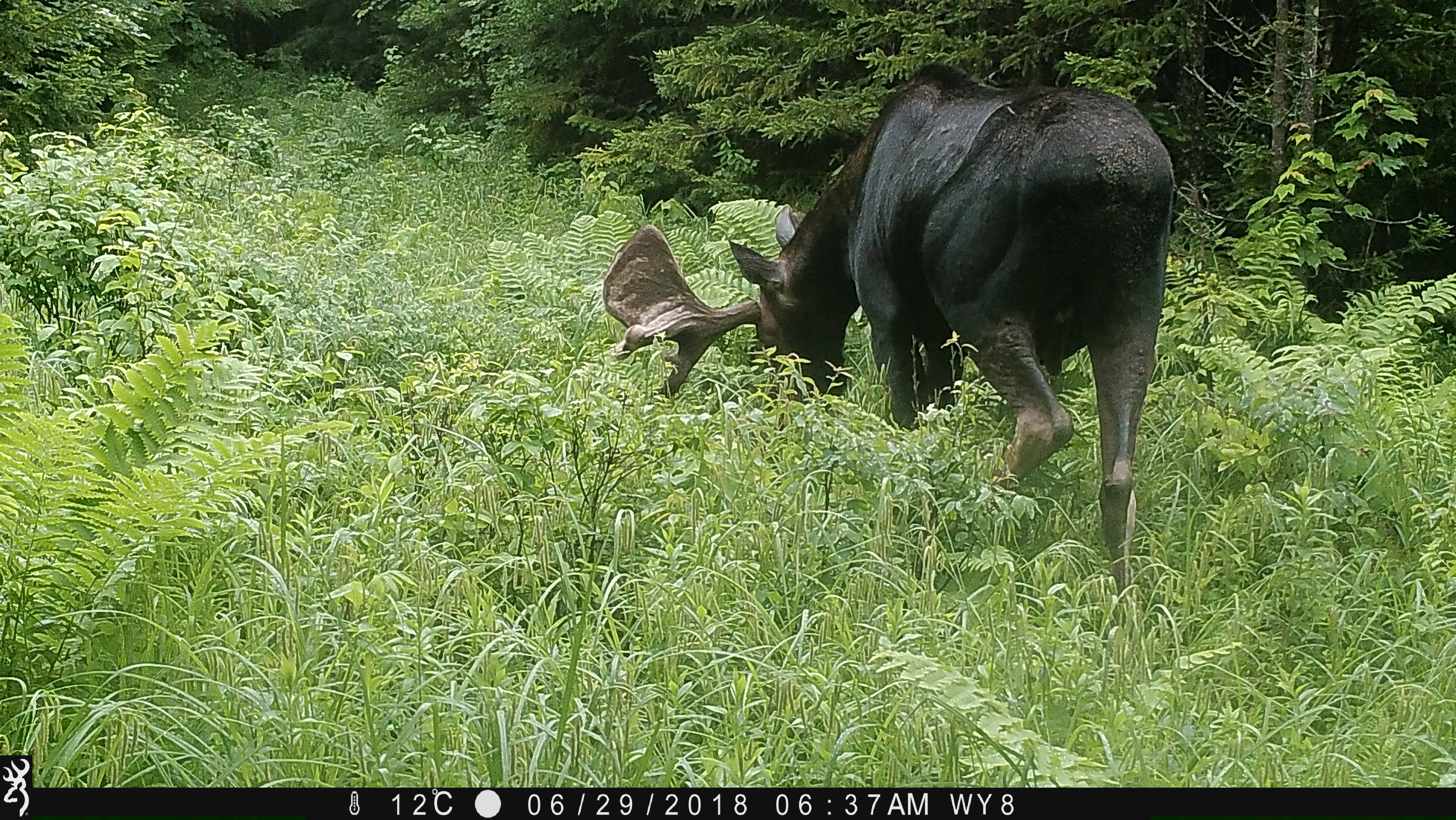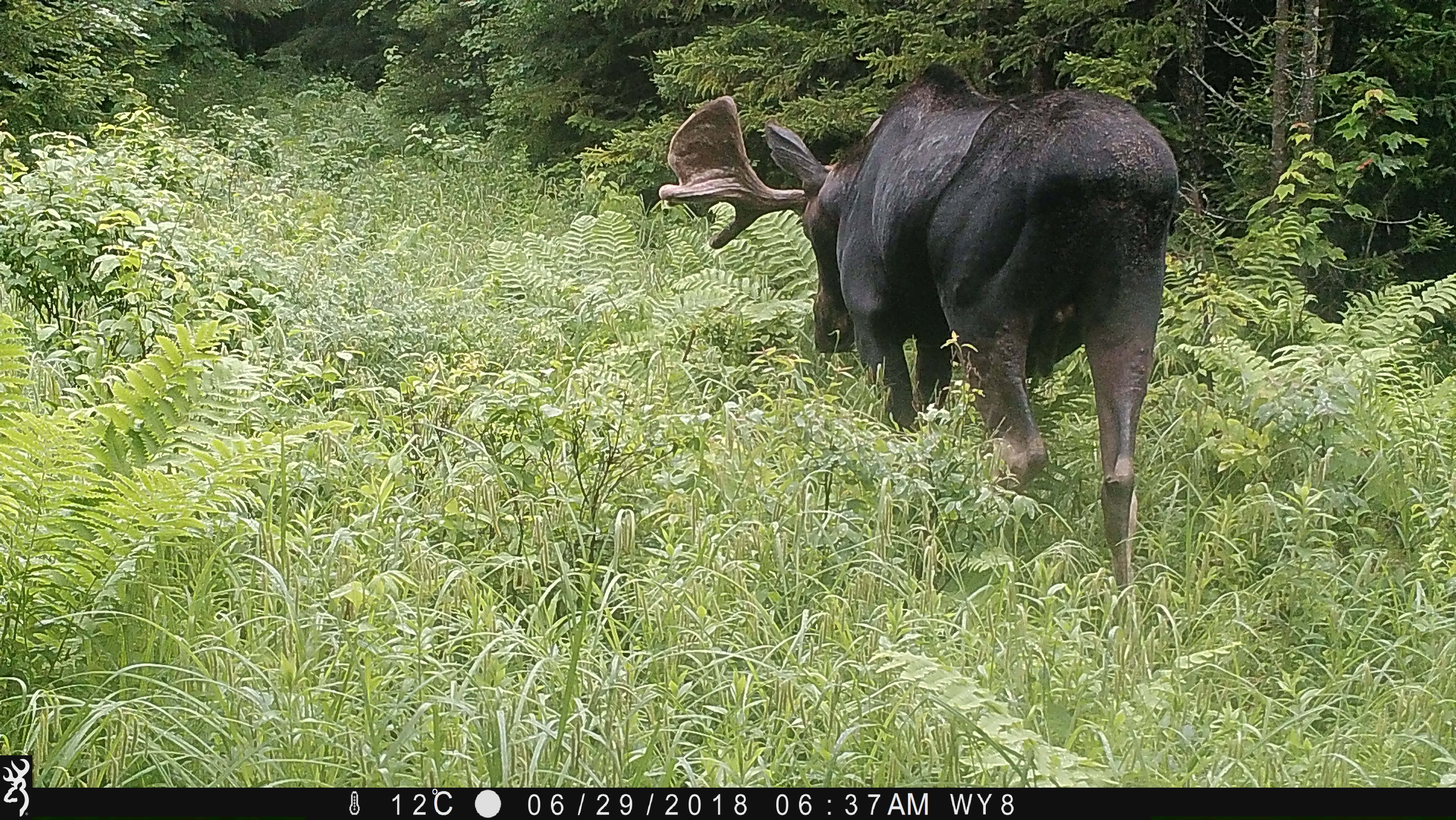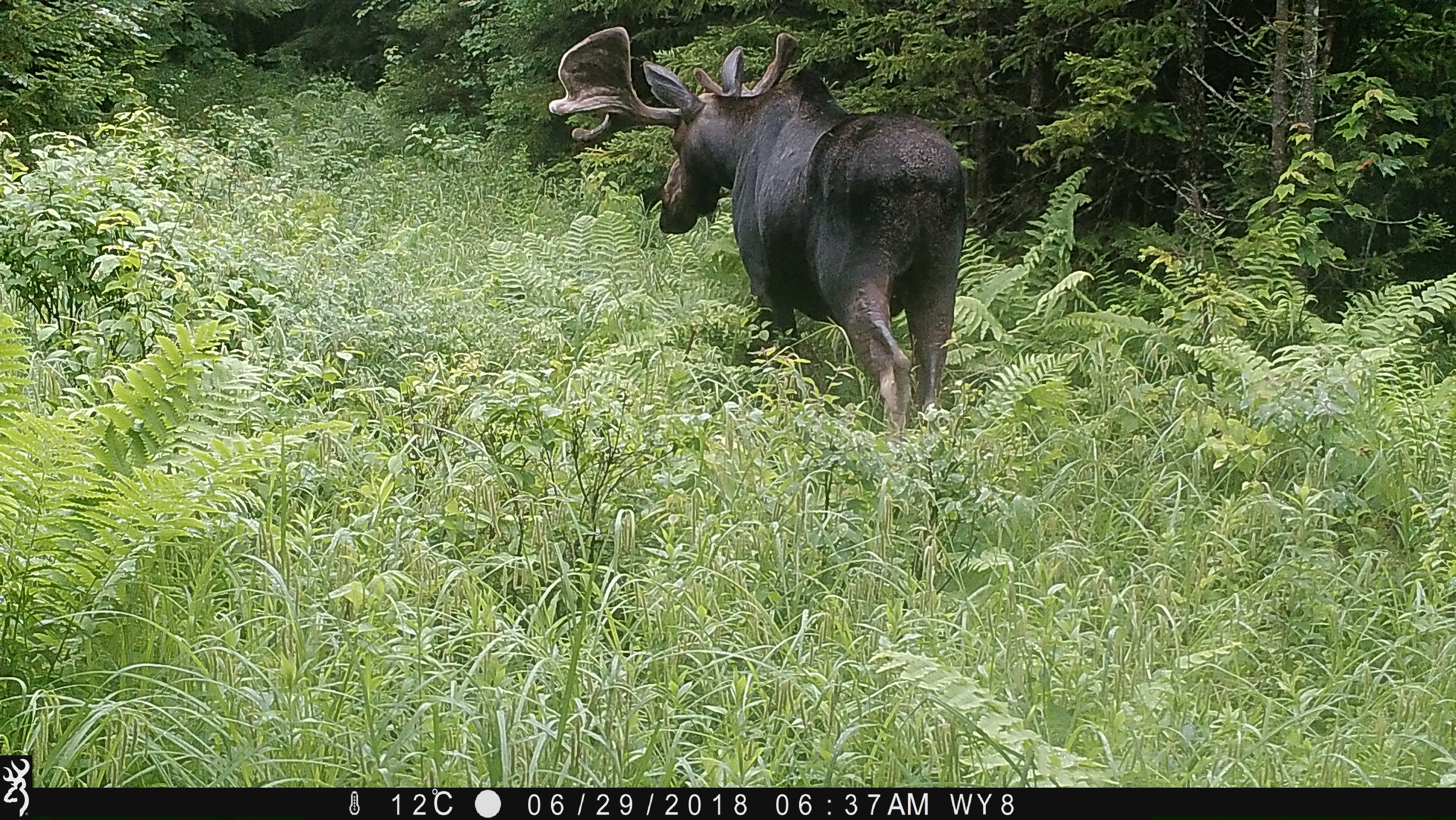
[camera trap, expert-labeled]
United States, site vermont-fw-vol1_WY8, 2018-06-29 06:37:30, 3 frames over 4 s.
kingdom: Animalia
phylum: Chordata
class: Mammalia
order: Artiodactyla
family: Cervidae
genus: Alces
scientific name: Alces alces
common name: moose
Moose (Alces alces).